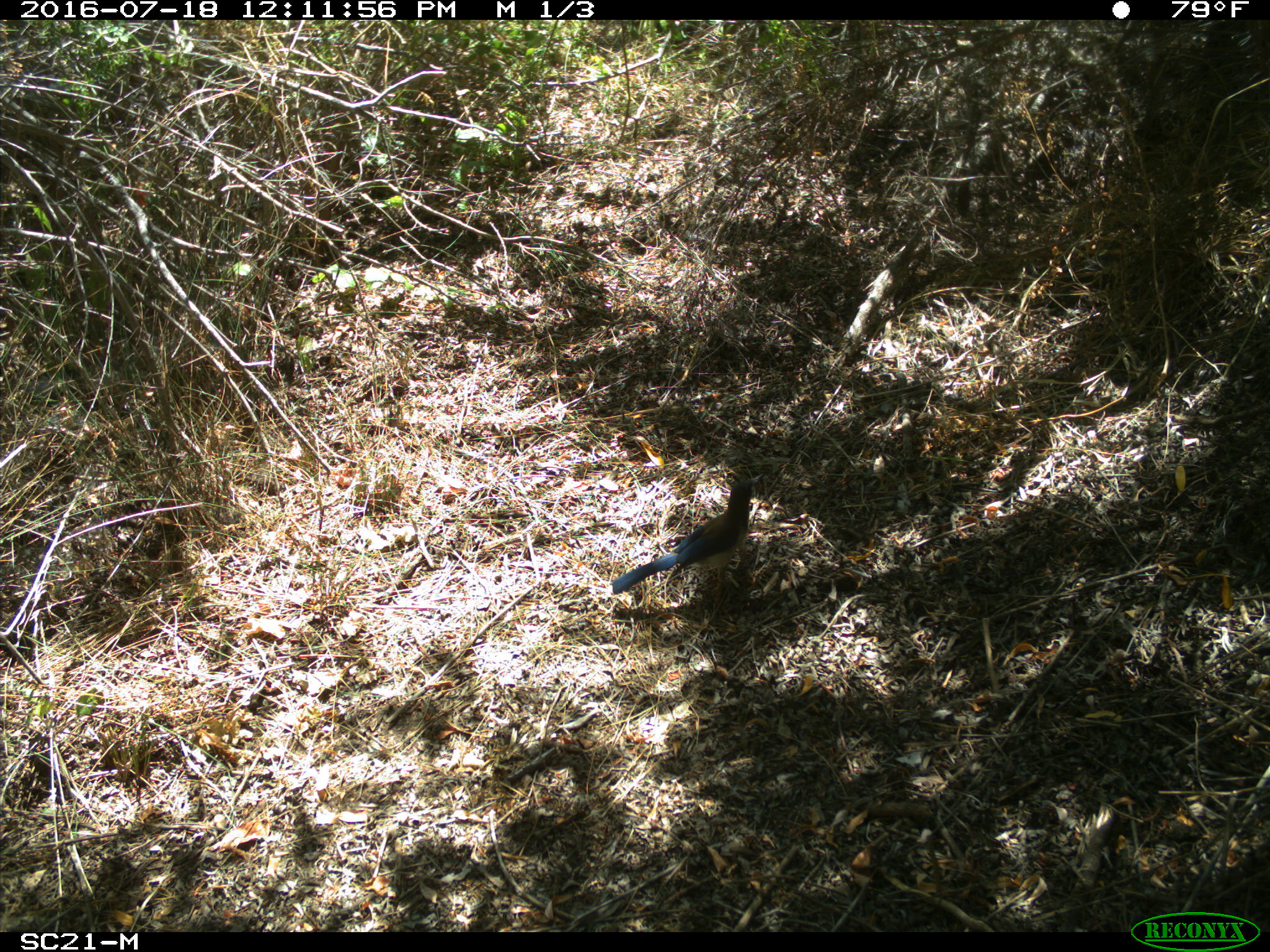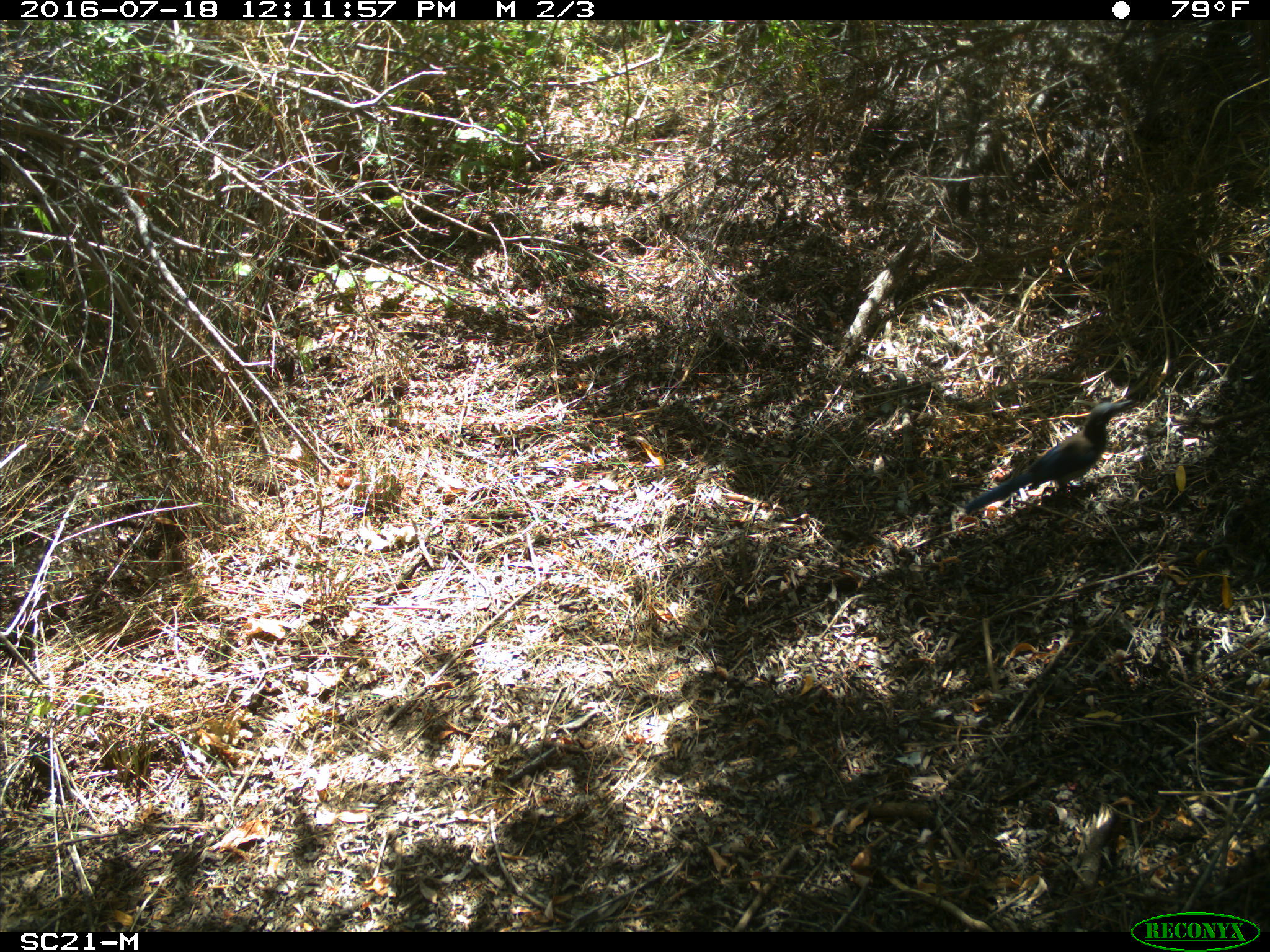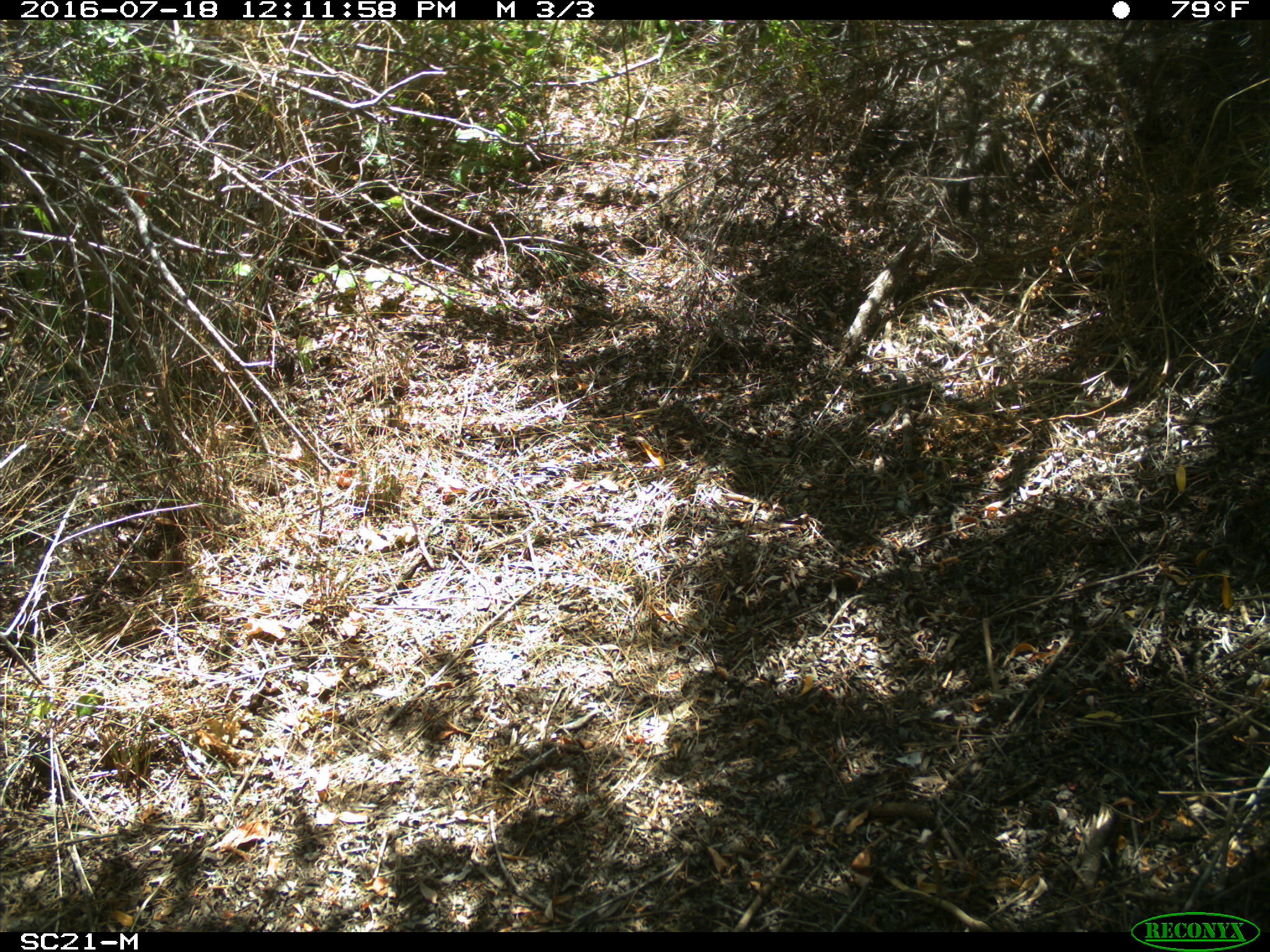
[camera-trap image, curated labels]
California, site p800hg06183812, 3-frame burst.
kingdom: Animalia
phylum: Chordata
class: Aves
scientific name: Aves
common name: bird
Bird (Aves).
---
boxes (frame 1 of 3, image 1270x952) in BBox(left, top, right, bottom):
bird: BBox(612, 473, 765, 600)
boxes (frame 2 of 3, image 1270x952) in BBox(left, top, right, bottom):
bird: BBox(964, 399, 1137, 511)